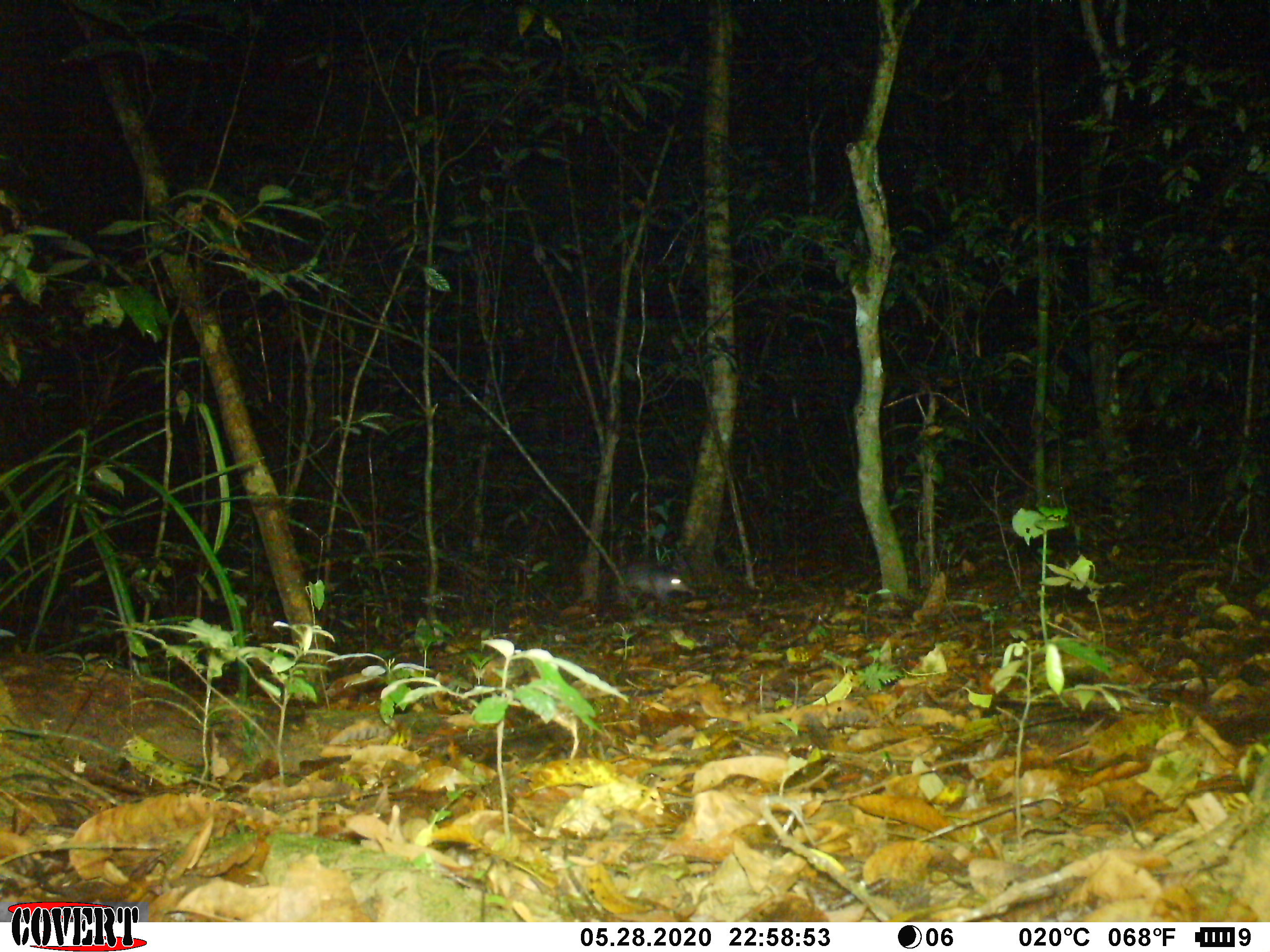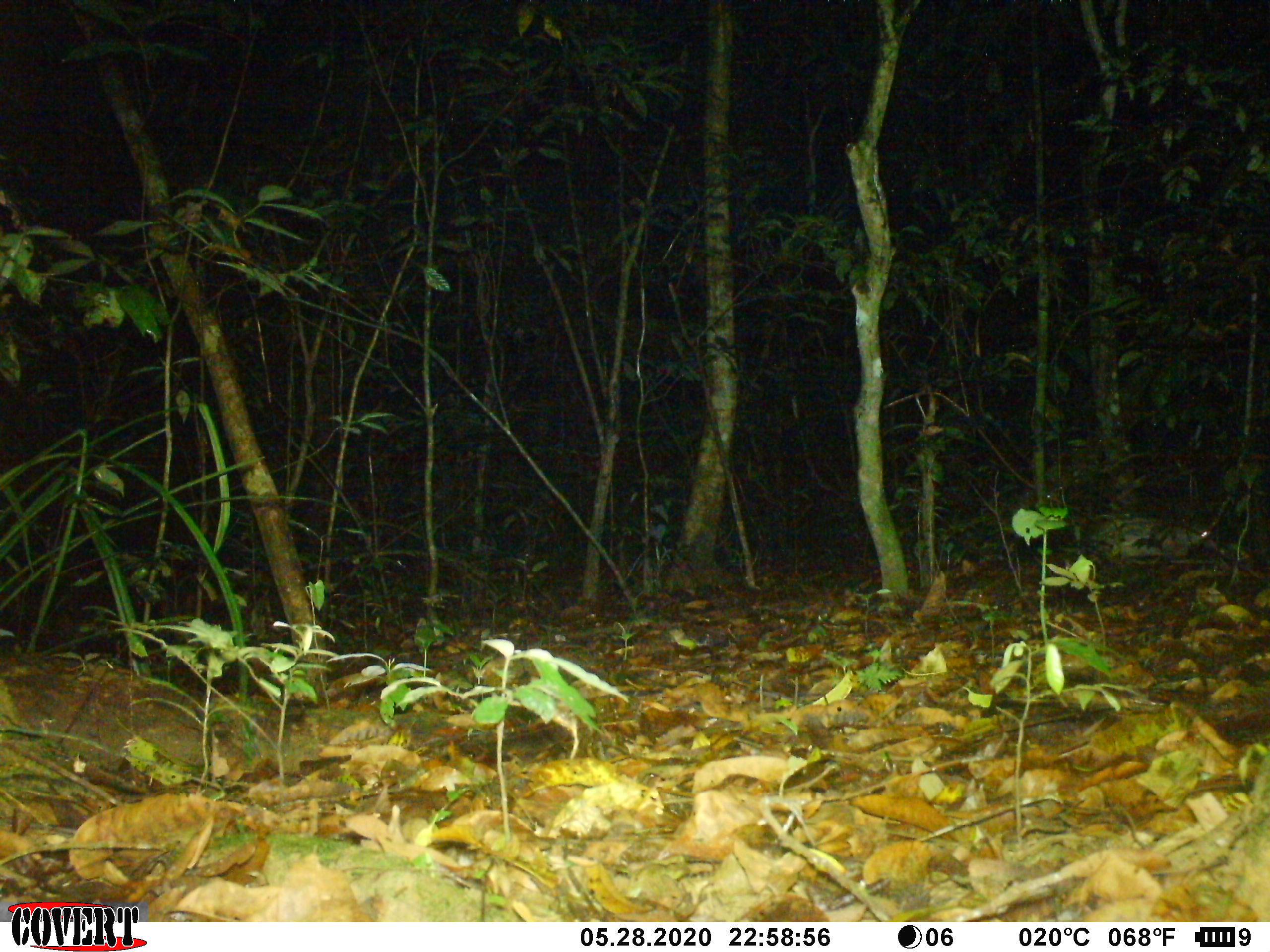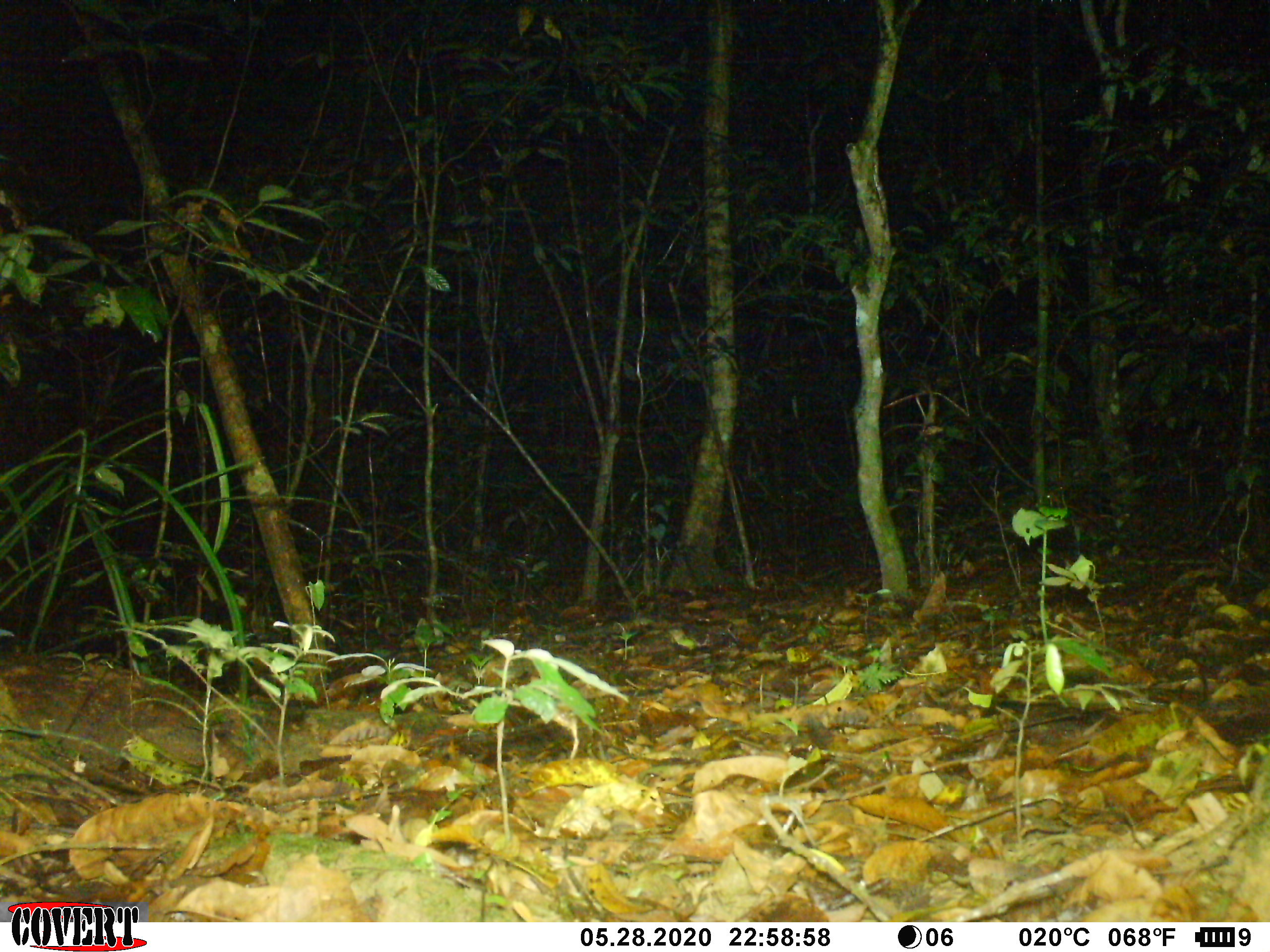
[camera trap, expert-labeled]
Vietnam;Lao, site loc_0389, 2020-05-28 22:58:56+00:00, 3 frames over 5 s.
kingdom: Animalia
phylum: Chordata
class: Mammalia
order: Rodentia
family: Hystricidae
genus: Atherurus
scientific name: Atherurus macrourus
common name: asiatic brush-tailed porcupine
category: asiatic brush tailed porcupine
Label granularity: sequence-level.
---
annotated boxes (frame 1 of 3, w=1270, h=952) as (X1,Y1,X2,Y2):
asiatic brush tailed porcupine: (615,565,696,604)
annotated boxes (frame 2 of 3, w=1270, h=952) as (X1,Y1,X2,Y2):
asiatic brush tailed porcupine: (1094,518,1216,558)